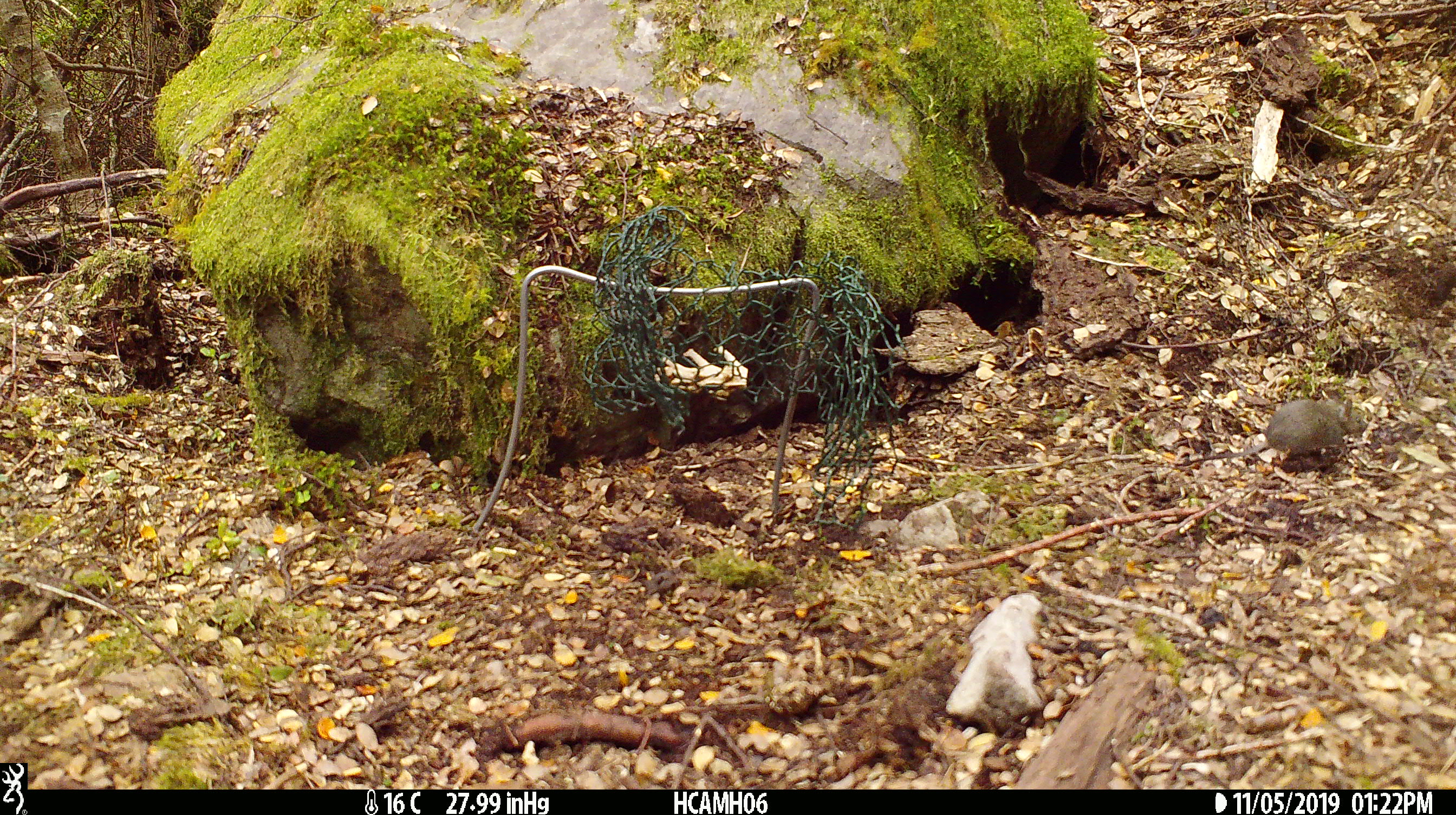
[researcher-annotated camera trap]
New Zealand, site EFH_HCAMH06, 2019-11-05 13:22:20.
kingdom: Animalia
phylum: Chordata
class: Mammalia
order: Rodentia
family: Muridae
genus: Mus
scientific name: Mus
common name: mouse